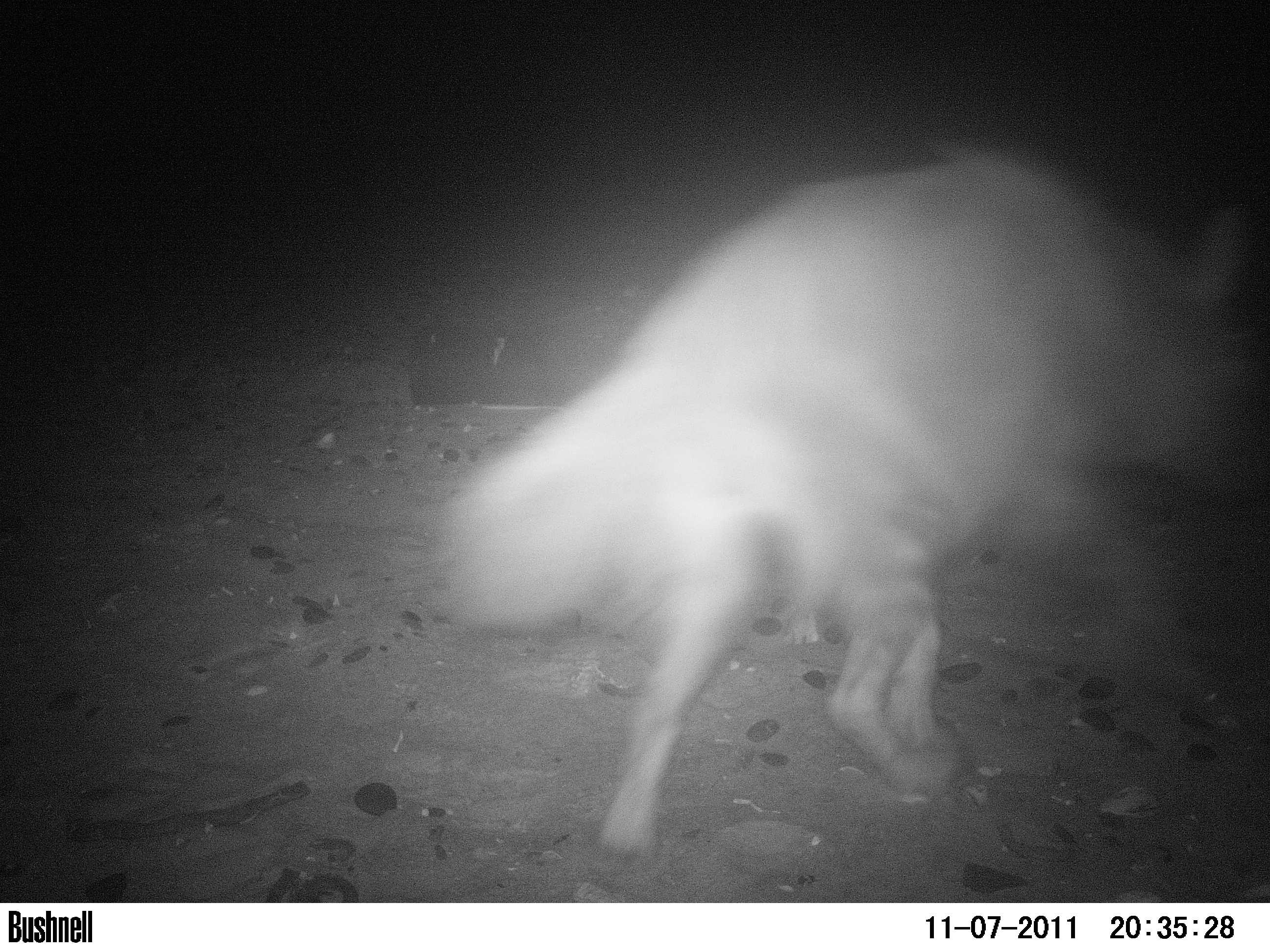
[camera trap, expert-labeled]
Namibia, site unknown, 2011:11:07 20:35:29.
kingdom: Animalia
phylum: Chordata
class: Mammalia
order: Carnivora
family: Hyaenidae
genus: Parahyaena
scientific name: Parahyaena brunnea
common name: brown hyena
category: hyaena brunnea